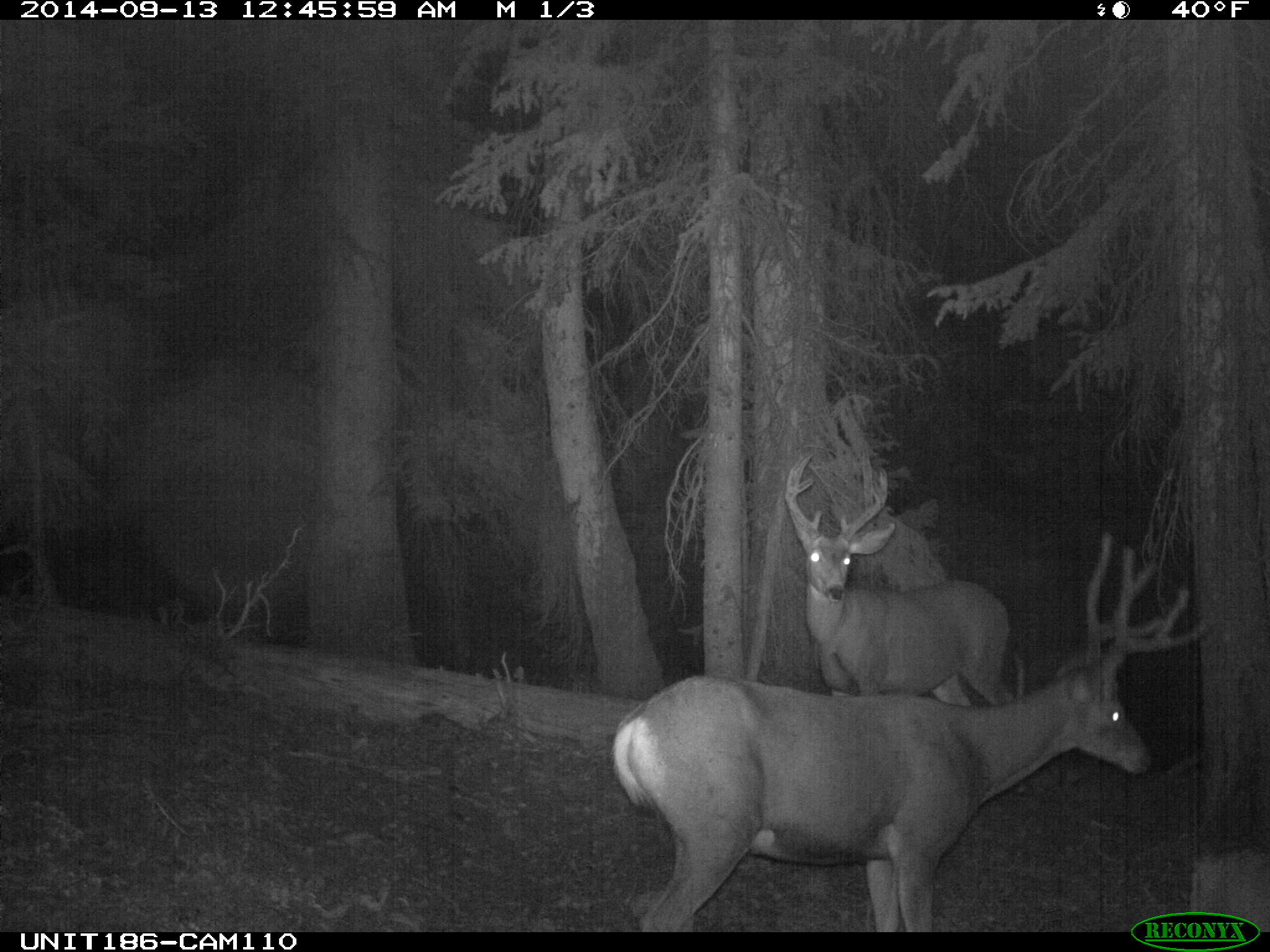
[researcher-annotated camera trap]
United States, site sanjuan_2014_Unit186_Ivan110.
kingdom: Animalia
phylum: Chordata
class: Mammalia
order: Artiodactyla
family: Cervidae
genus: Odocoileus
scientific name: Odocoileus hemionus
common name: mule deer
Odocoileus hemionus (mule deer).